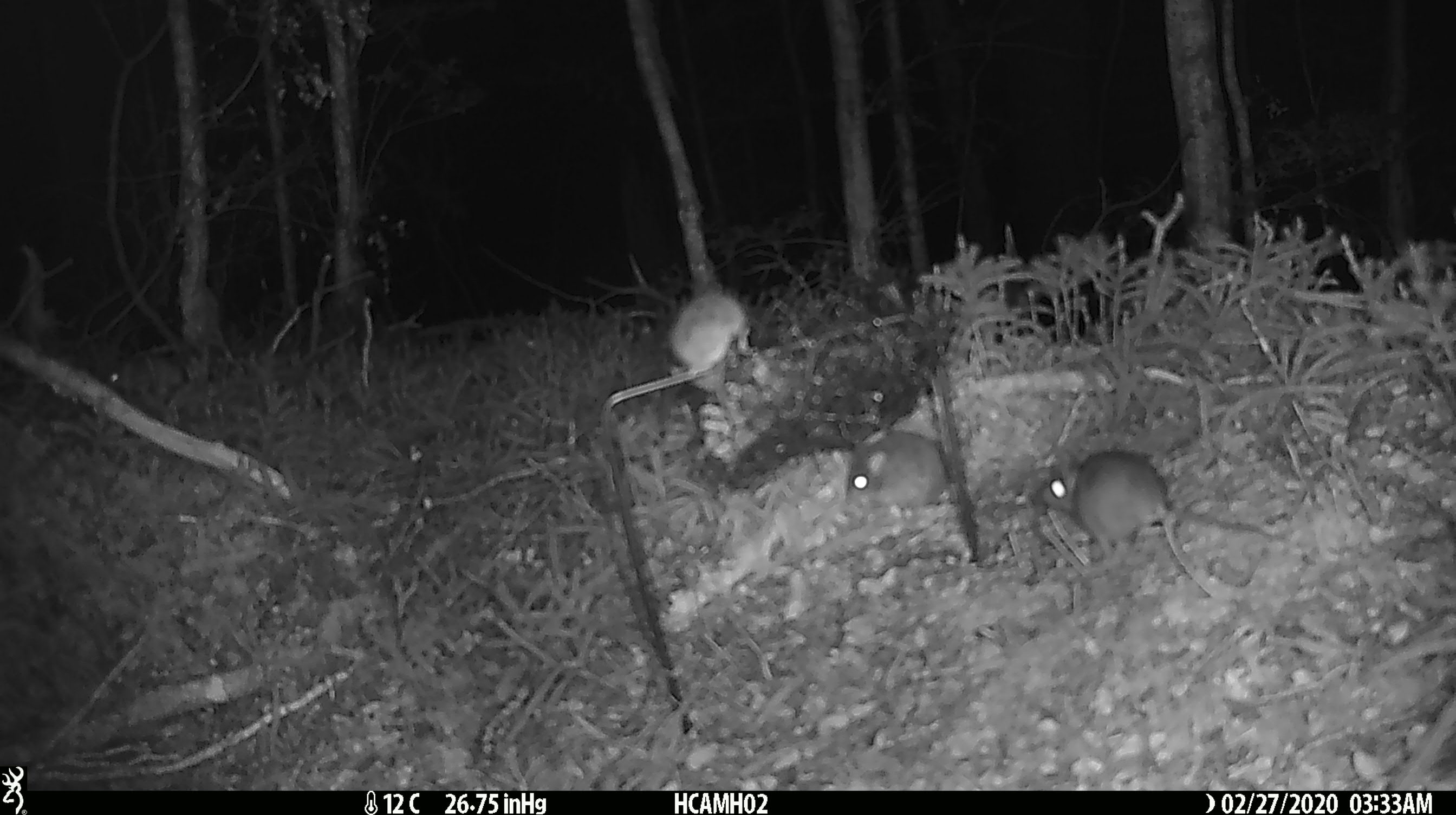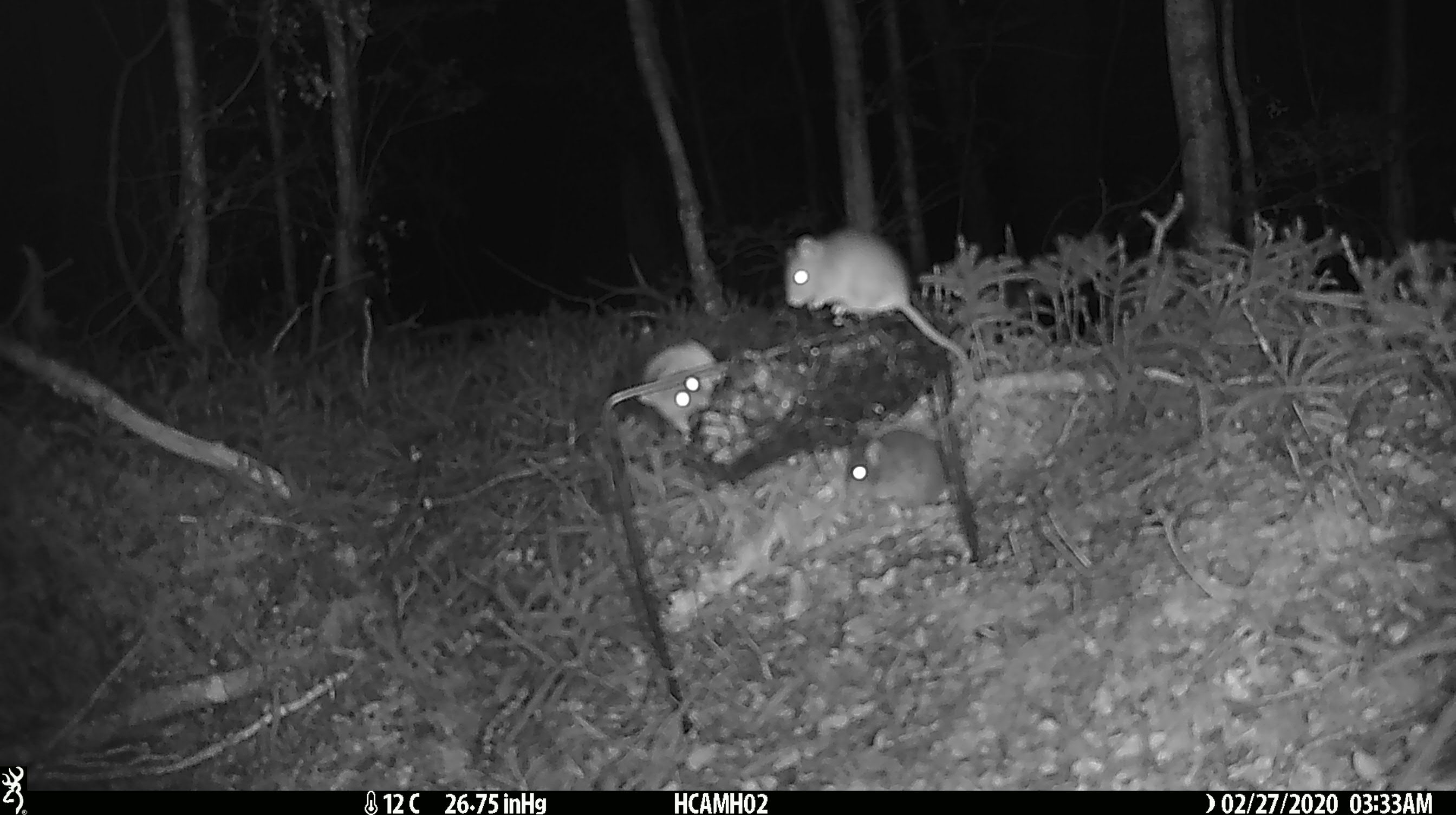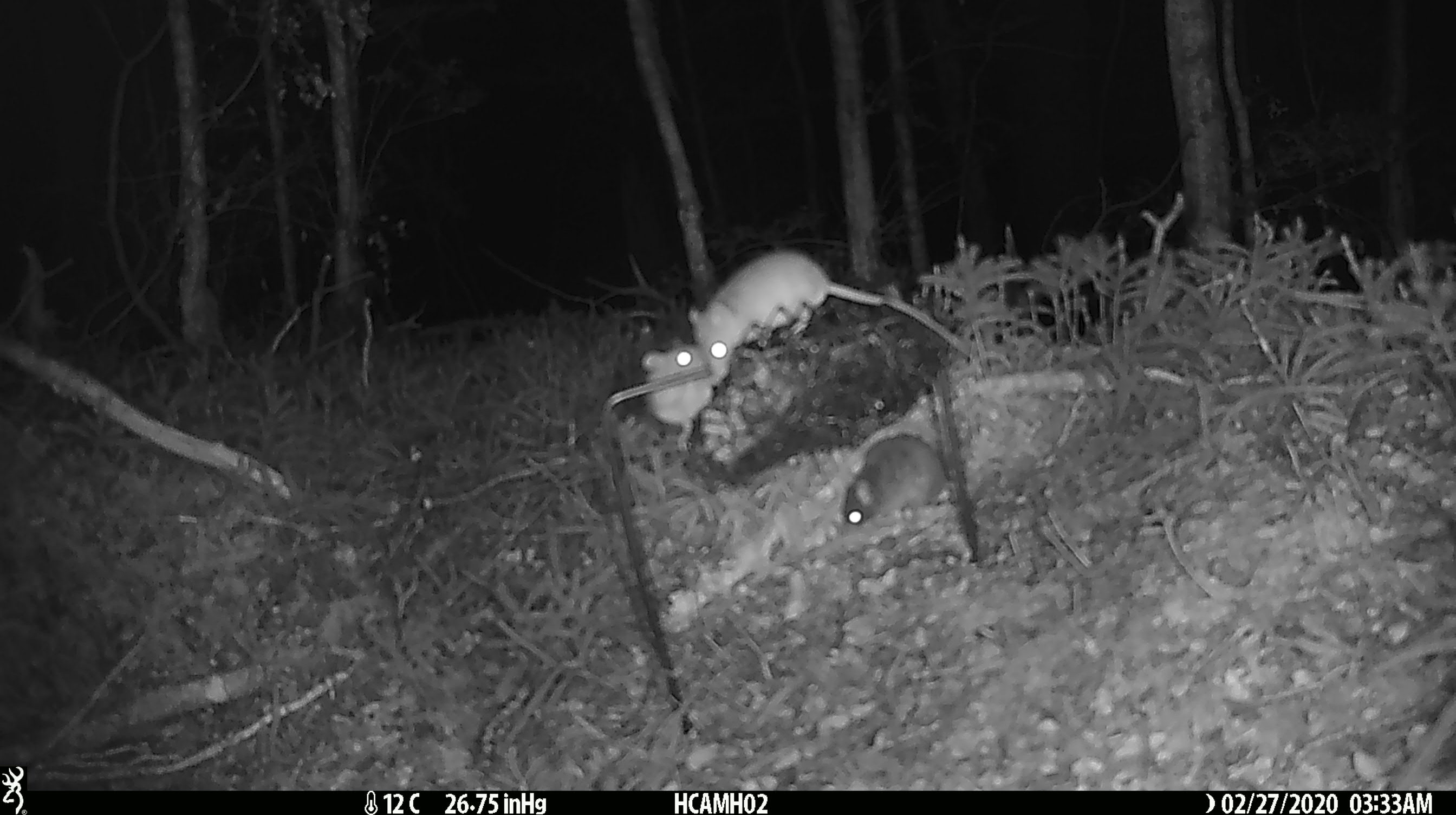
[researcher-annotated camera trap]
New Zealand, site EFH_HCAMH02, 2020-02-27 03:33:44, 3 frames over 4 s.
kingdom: Animalia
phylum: Chordata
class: Mammalia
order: Rodentia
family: Muridae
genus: Mus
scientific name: Mus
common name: mouse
Mouse (Mus).